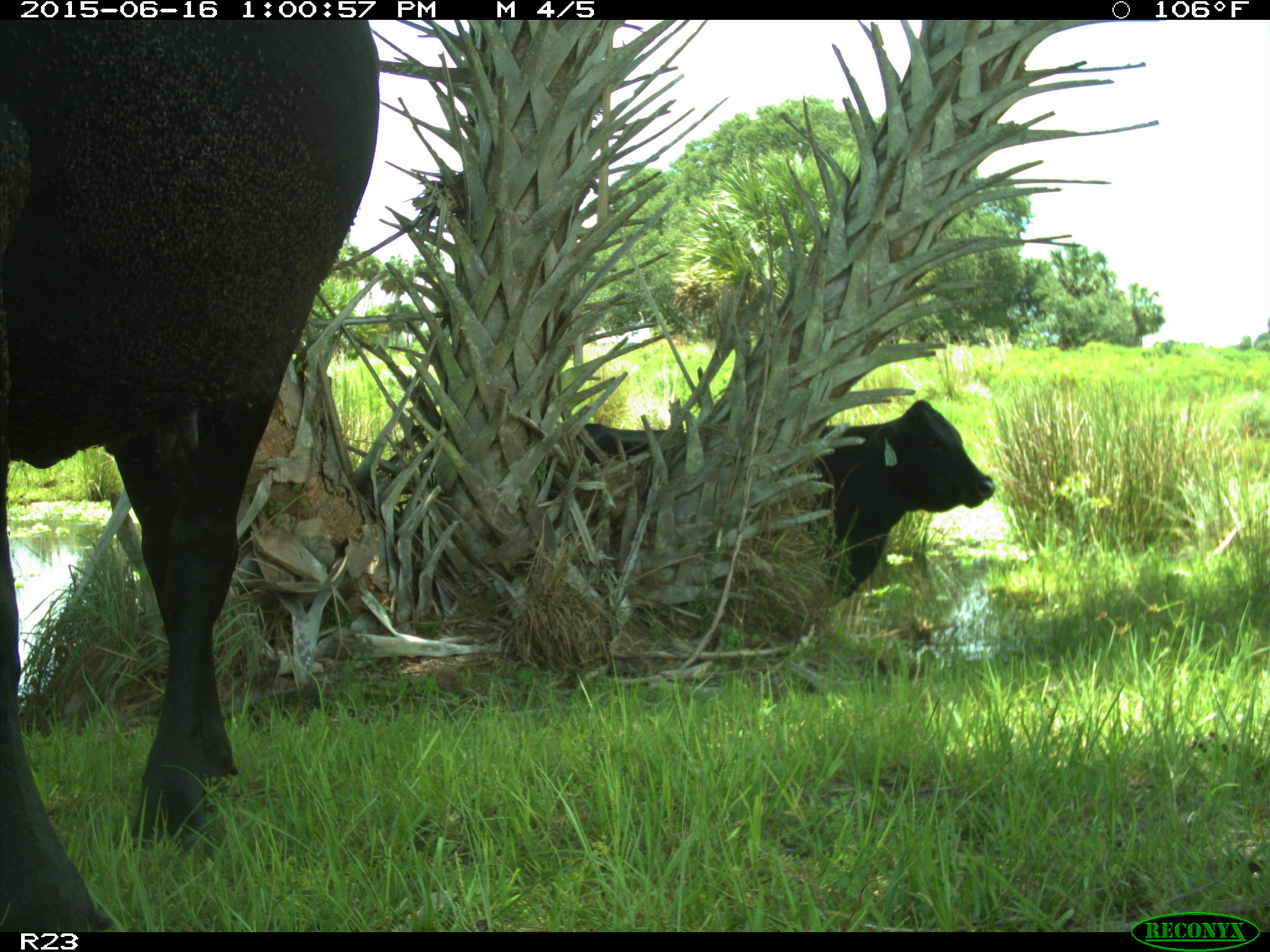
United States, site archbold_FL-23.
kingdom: Animalia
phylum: Chordata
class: Mammalia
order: Artiodactyla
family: Bovidae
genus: Bos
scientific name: Bos taurus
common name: domestic cow